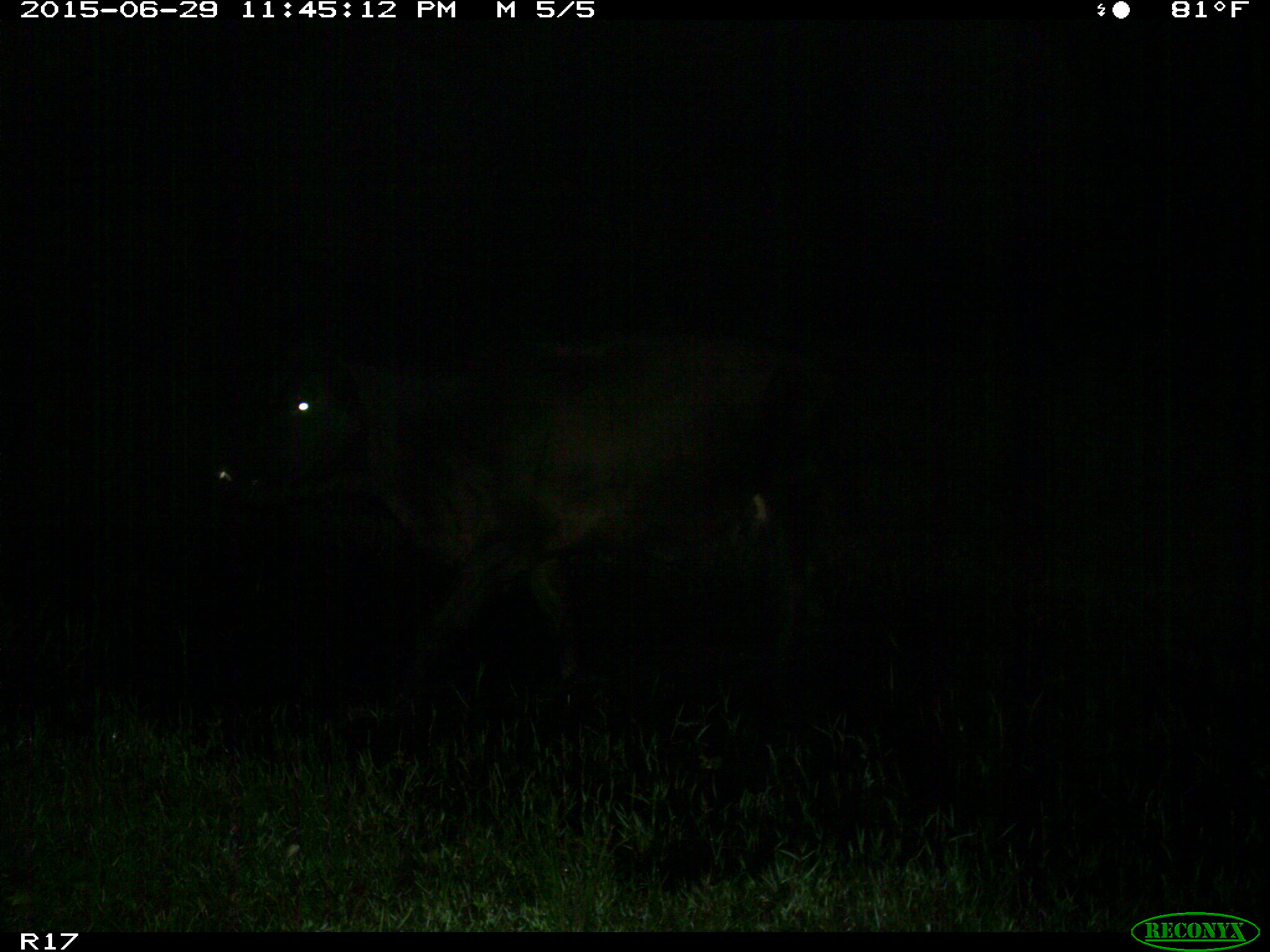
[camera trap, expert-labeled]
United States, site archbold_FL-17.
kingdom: Animalia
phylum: Chordata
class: Mammalia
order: Artiodactyla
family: Bovidae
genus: Bos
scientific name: Bos taurus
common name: domestic cow